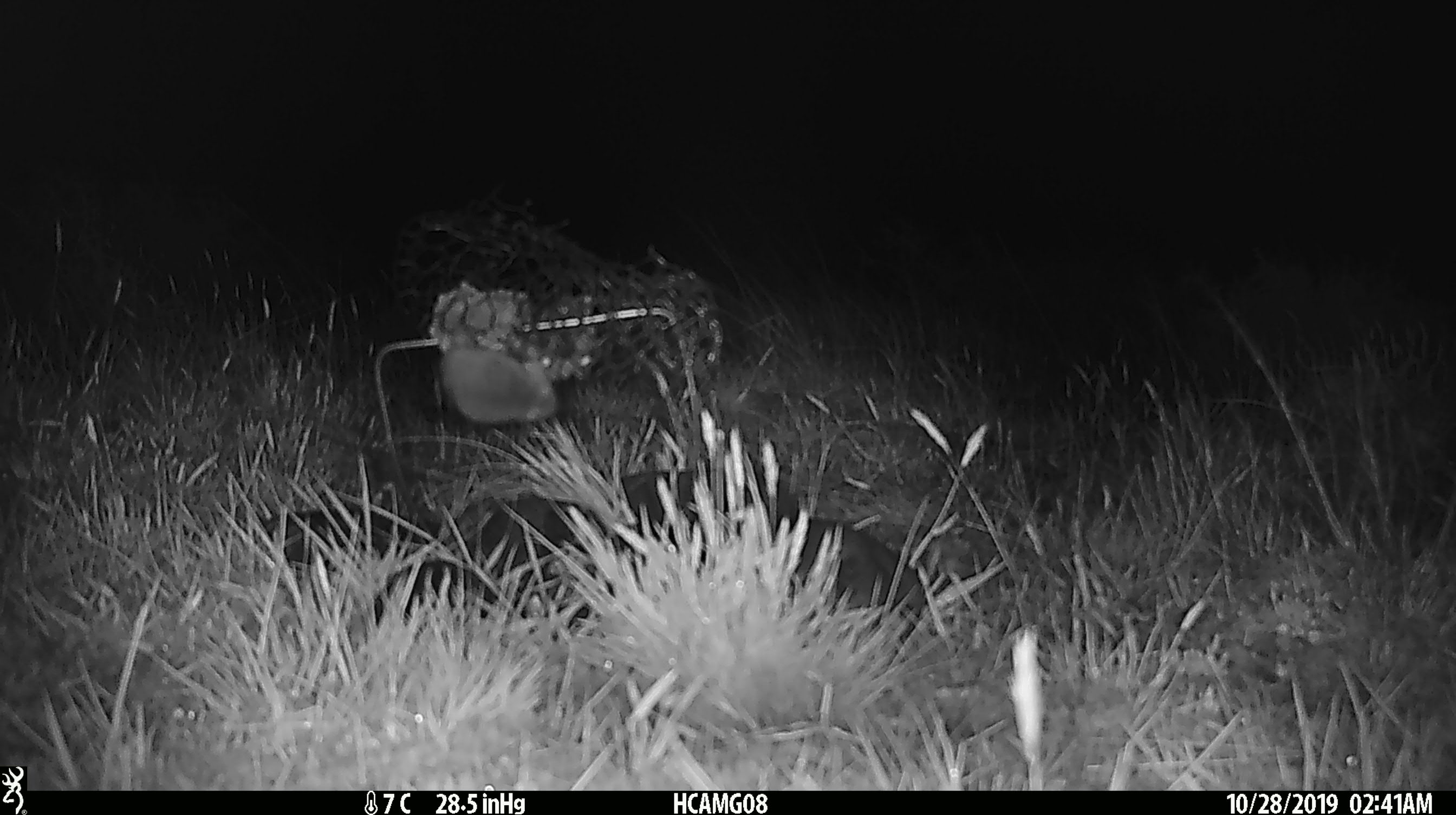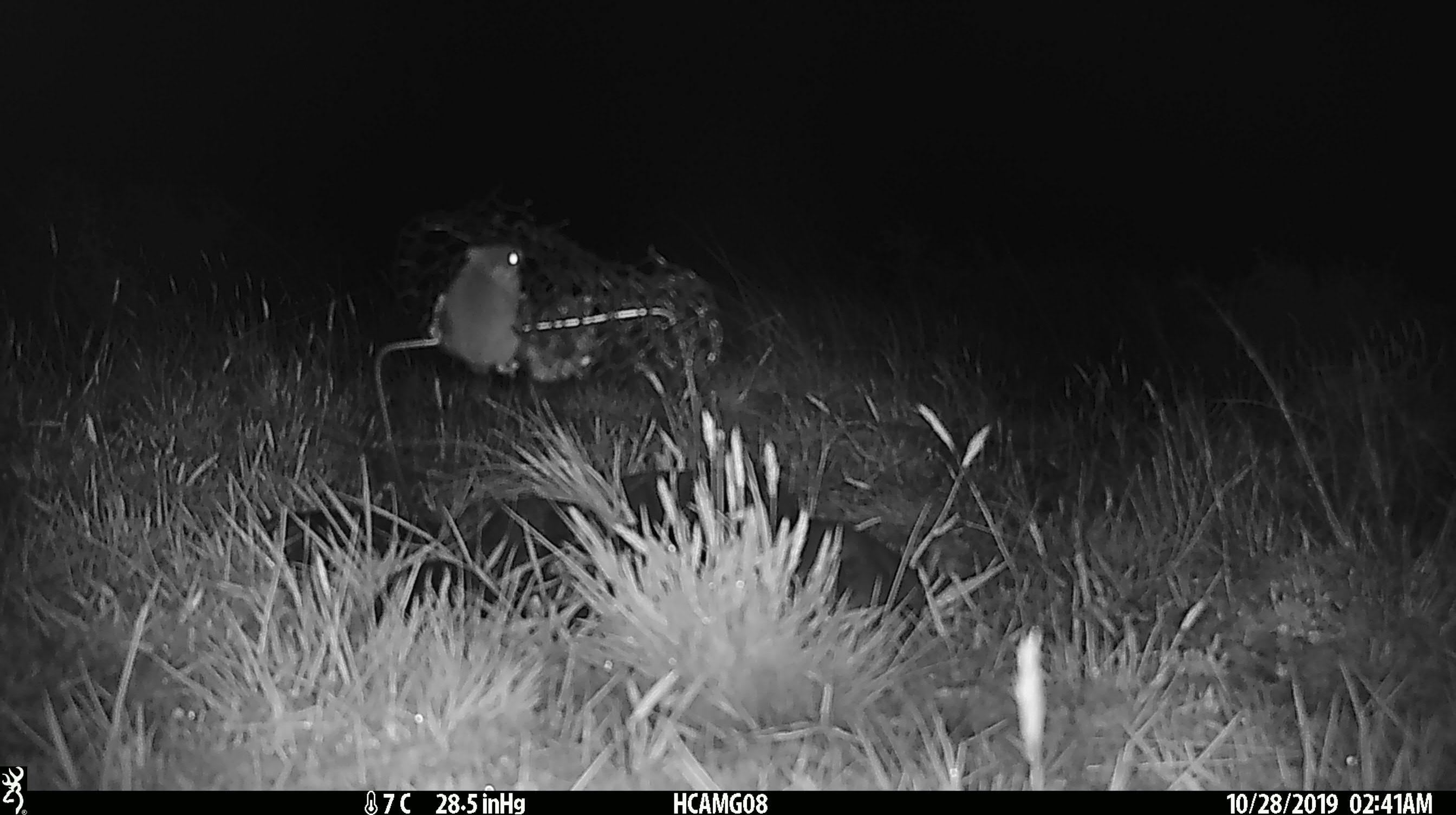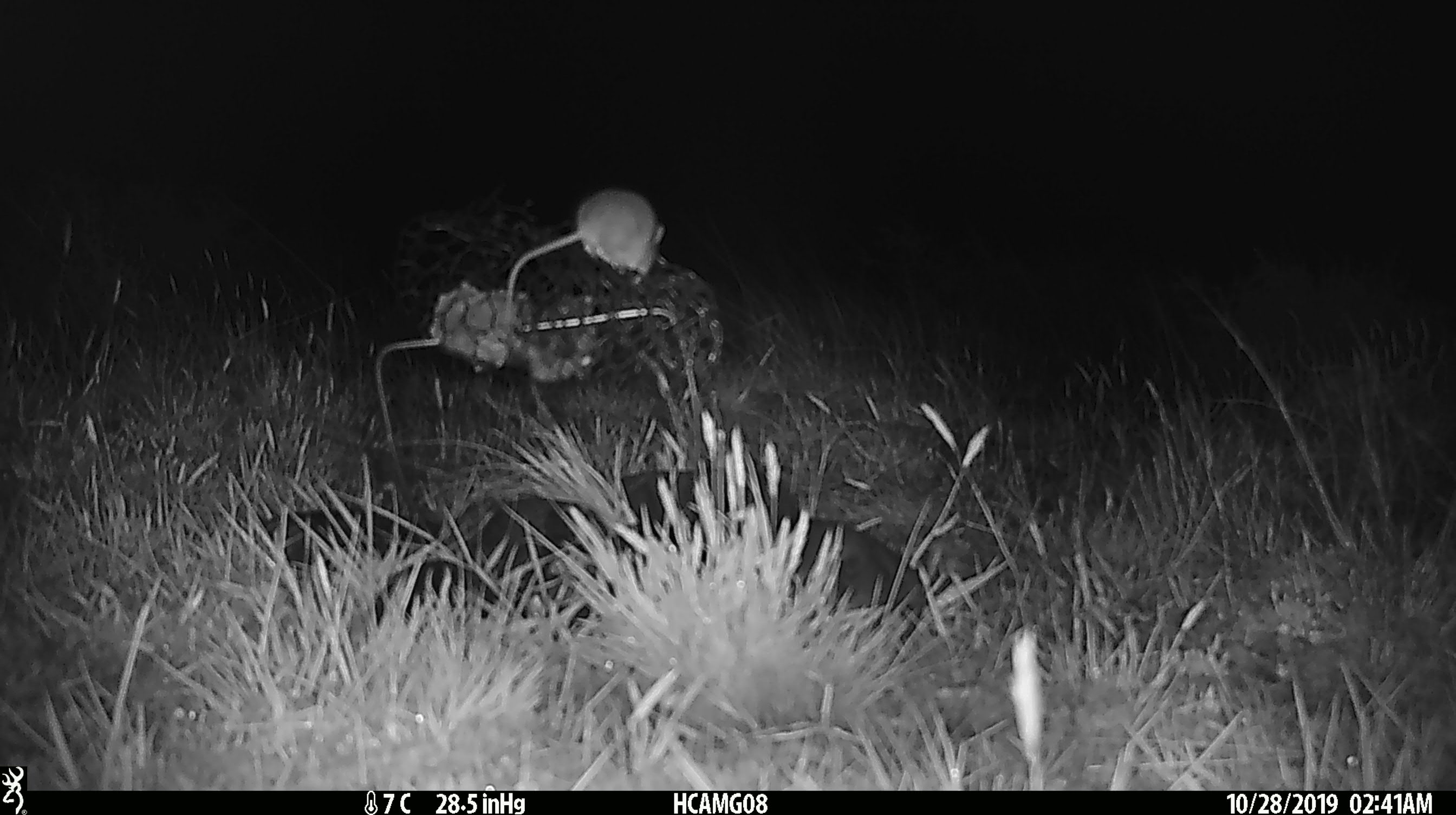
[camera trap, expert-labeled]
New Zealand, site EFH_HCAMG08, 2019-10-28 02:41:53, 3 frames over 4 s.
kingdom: Animalia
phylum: Chordata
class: Mammalia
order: Rodentia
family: Muridae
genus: Mus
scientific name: Mus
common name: mouse